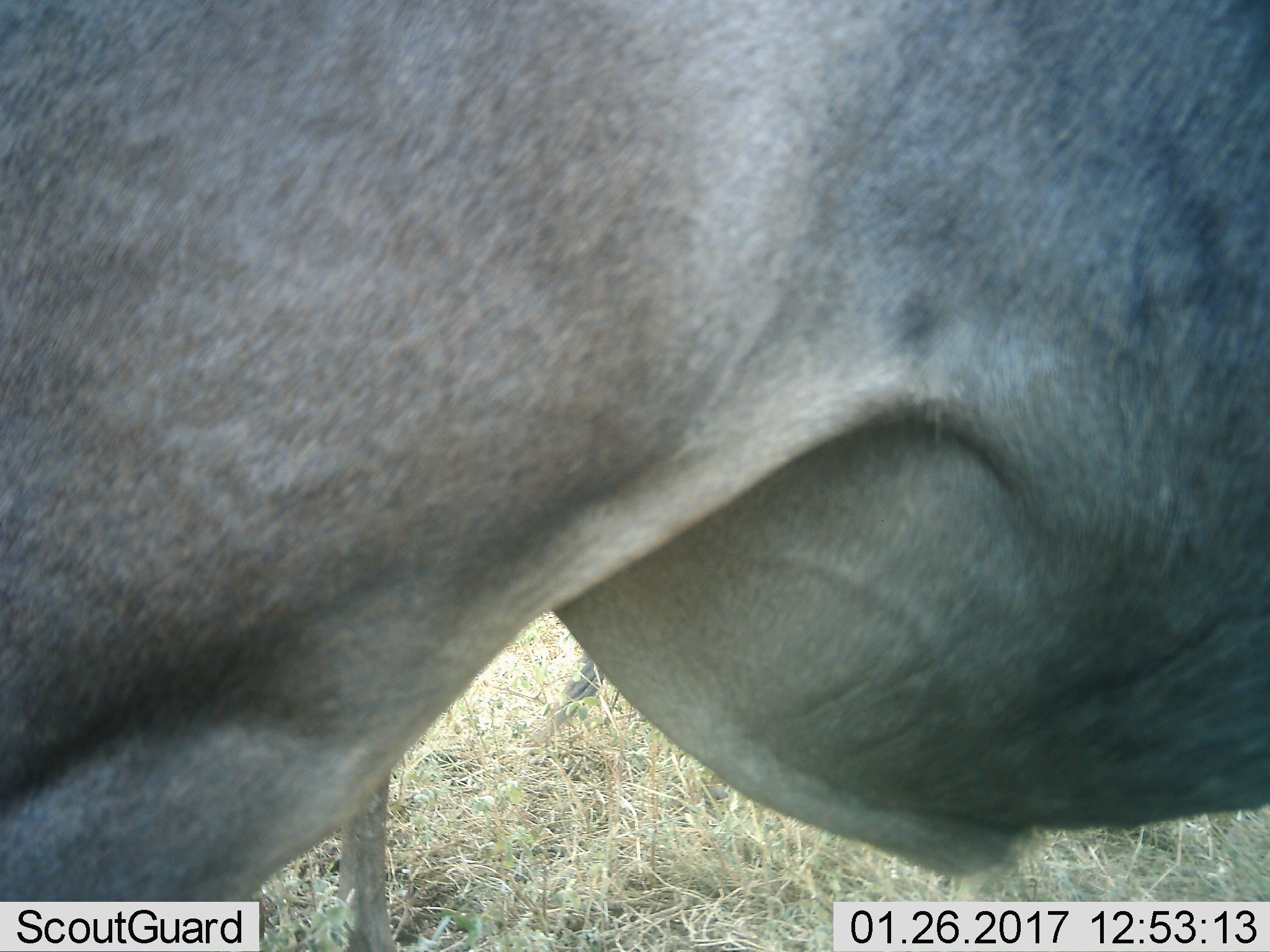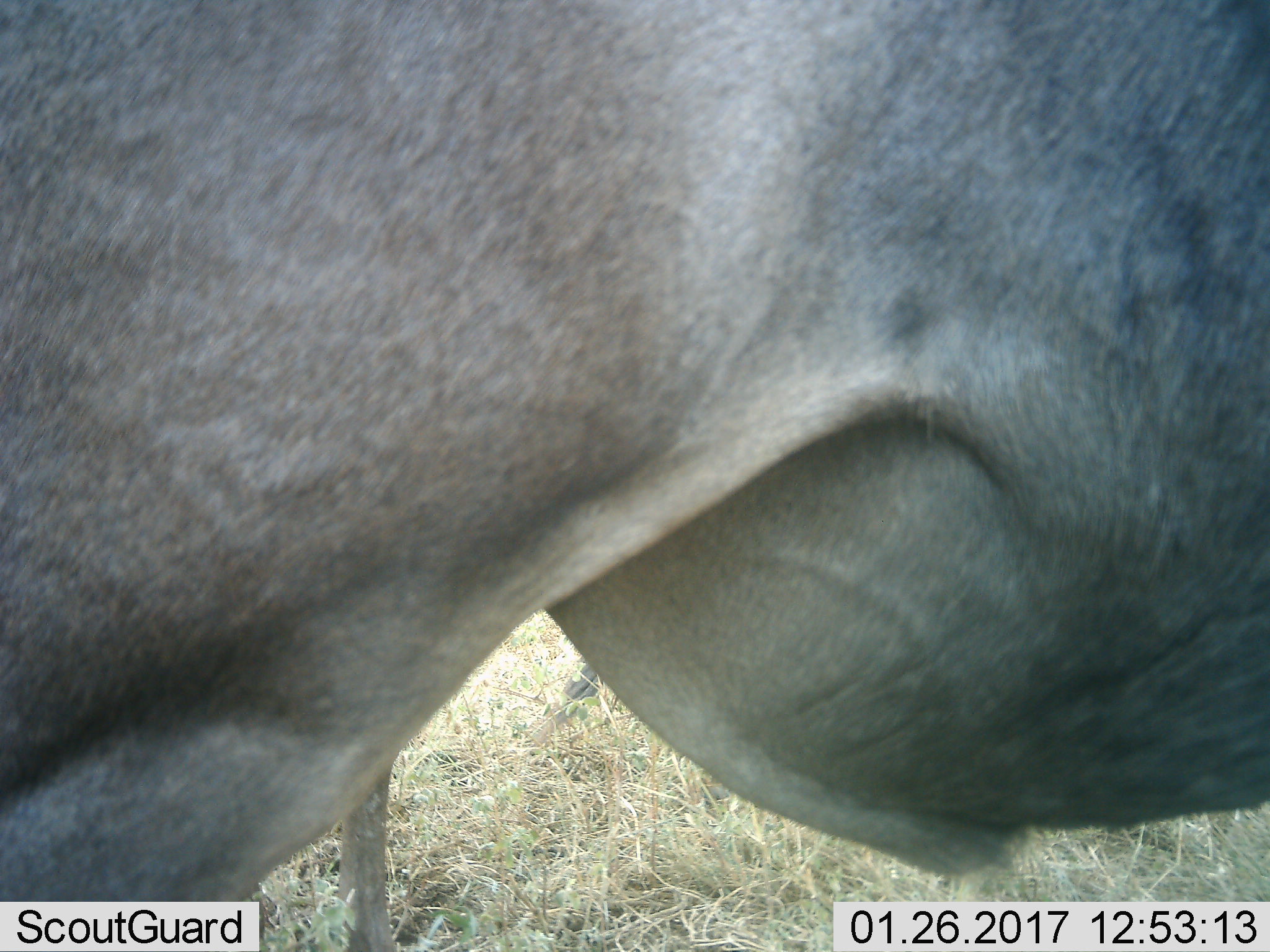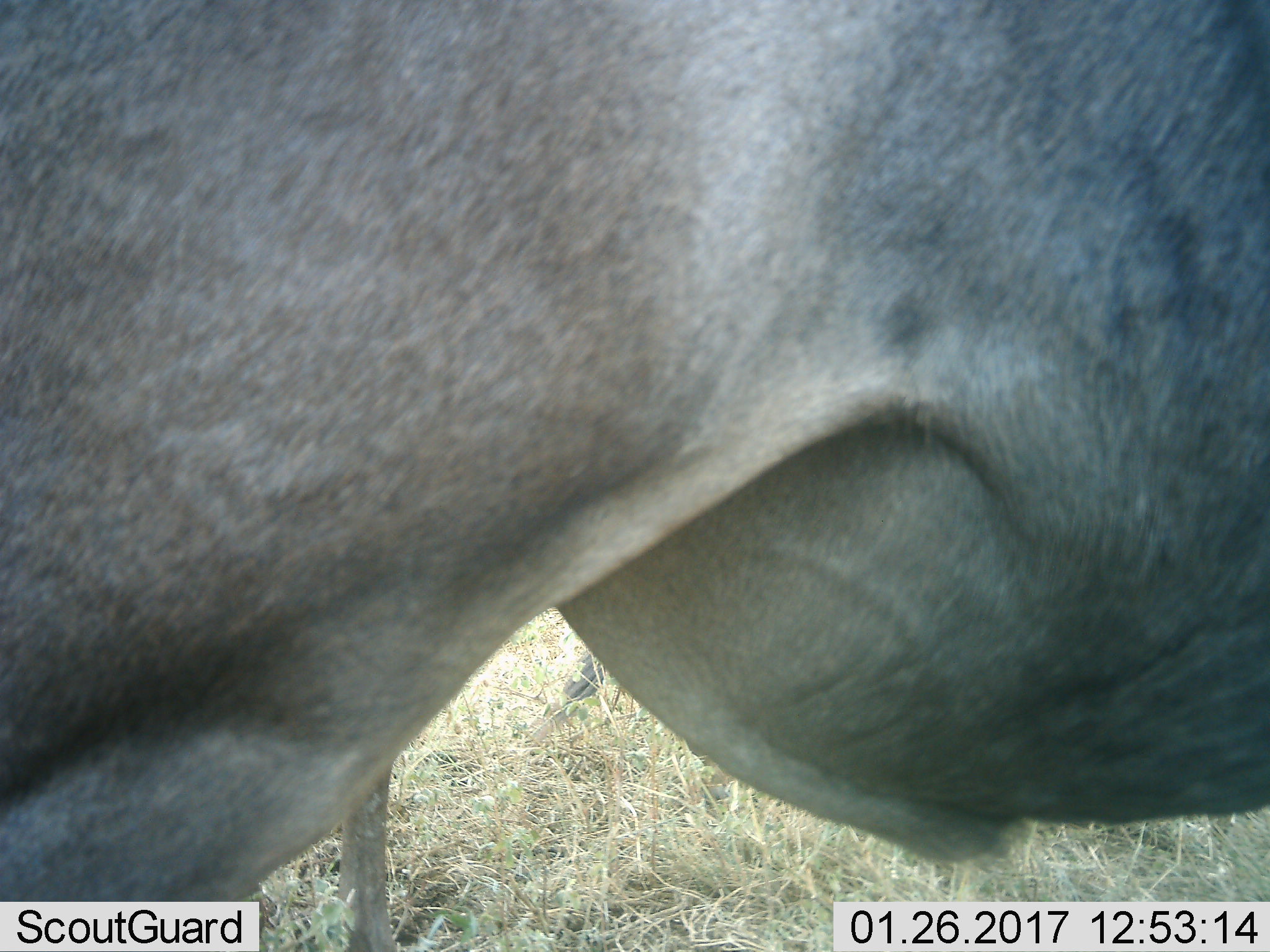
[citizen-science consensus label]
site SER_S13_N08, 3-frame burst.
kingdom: Animalia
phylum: Chordata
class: Mammalia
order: Artiodactyla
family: Bovidae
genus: Connochaetes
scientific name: Connochaetes taurinus taurinus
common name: blue wildebeest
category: wildebeestblue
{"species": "wildebeestblue (blue wildebeest) (Connochaetes taurinus taurinus)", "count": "1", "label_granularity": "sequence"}